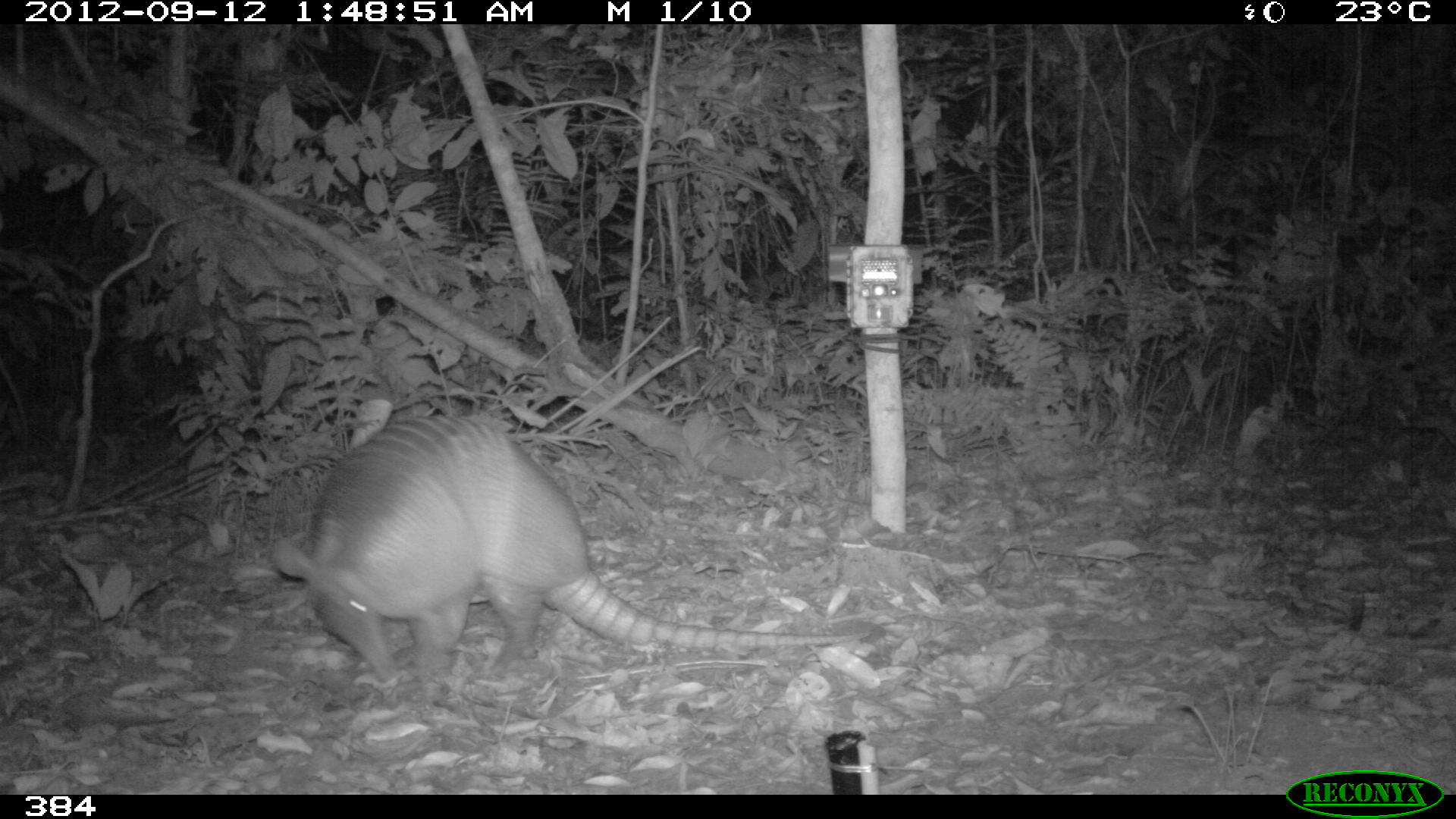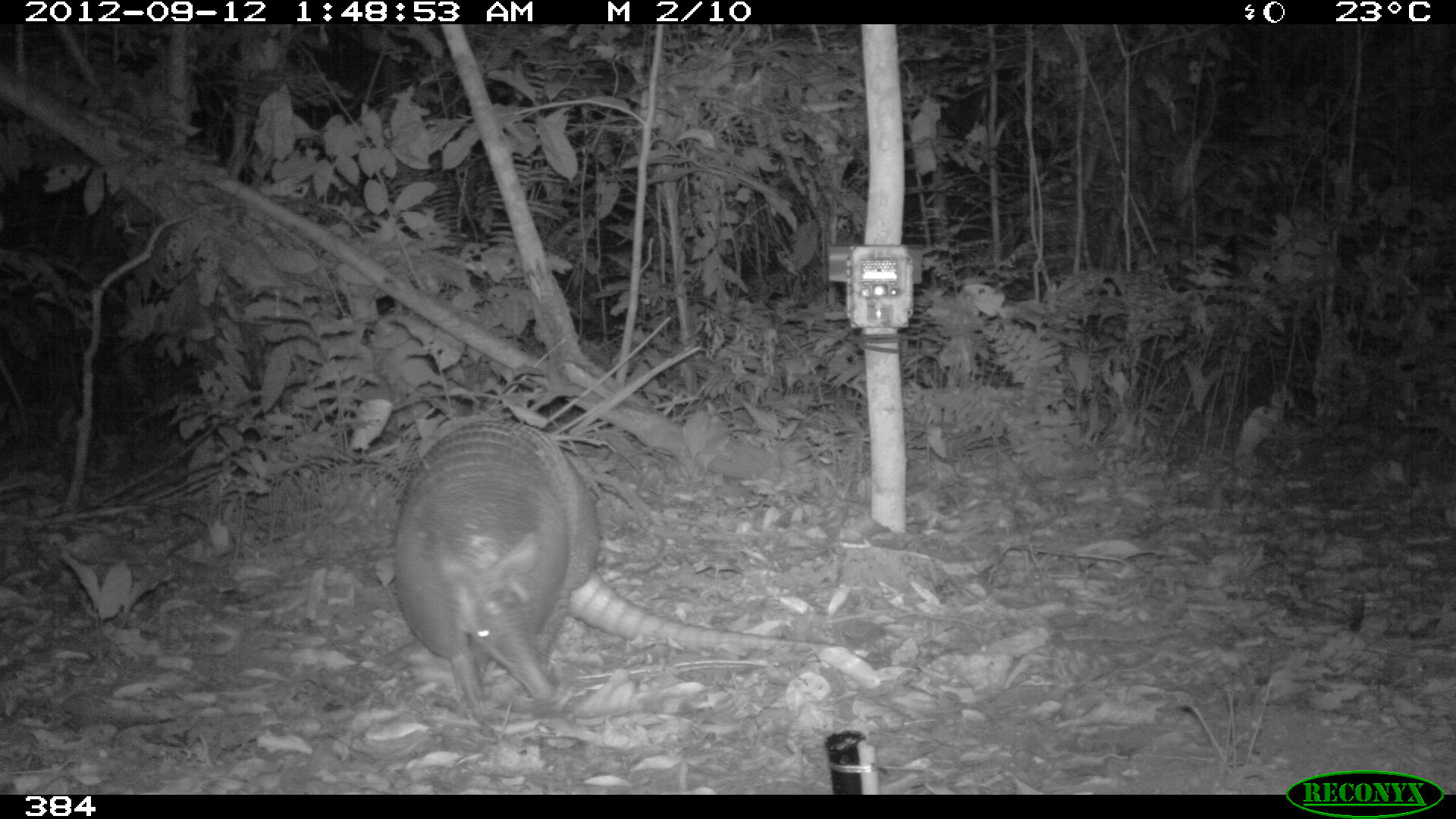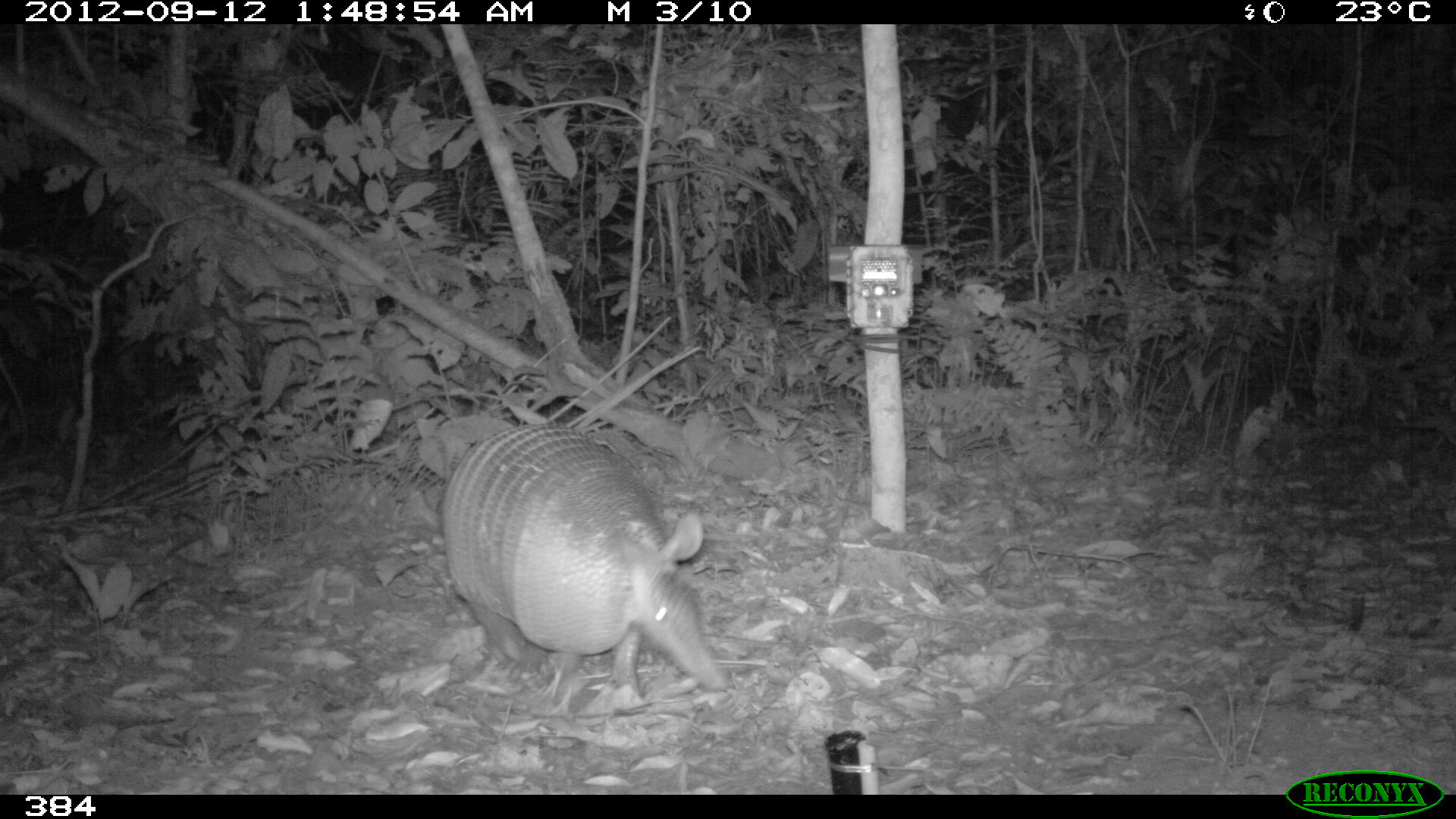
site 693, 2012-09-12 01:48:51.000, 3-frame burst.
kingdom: Animalia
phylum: Chordata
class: Mammalia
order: Cingulata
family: Dasypodidae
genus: Dasypus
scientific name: Dasypus novemcinctus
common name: nine-banded armadillo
Dasypus novemcinctus (nine-banded armadillo).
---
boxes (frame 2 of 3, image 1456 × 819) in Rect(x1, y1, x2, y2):
dasypus novemcinctus: Rect(393, 417, 891, 721)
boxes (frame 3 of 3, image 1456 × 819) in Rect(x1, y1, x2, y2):
dasypus novemcinctus: Rect(439, 421, 730, 706)